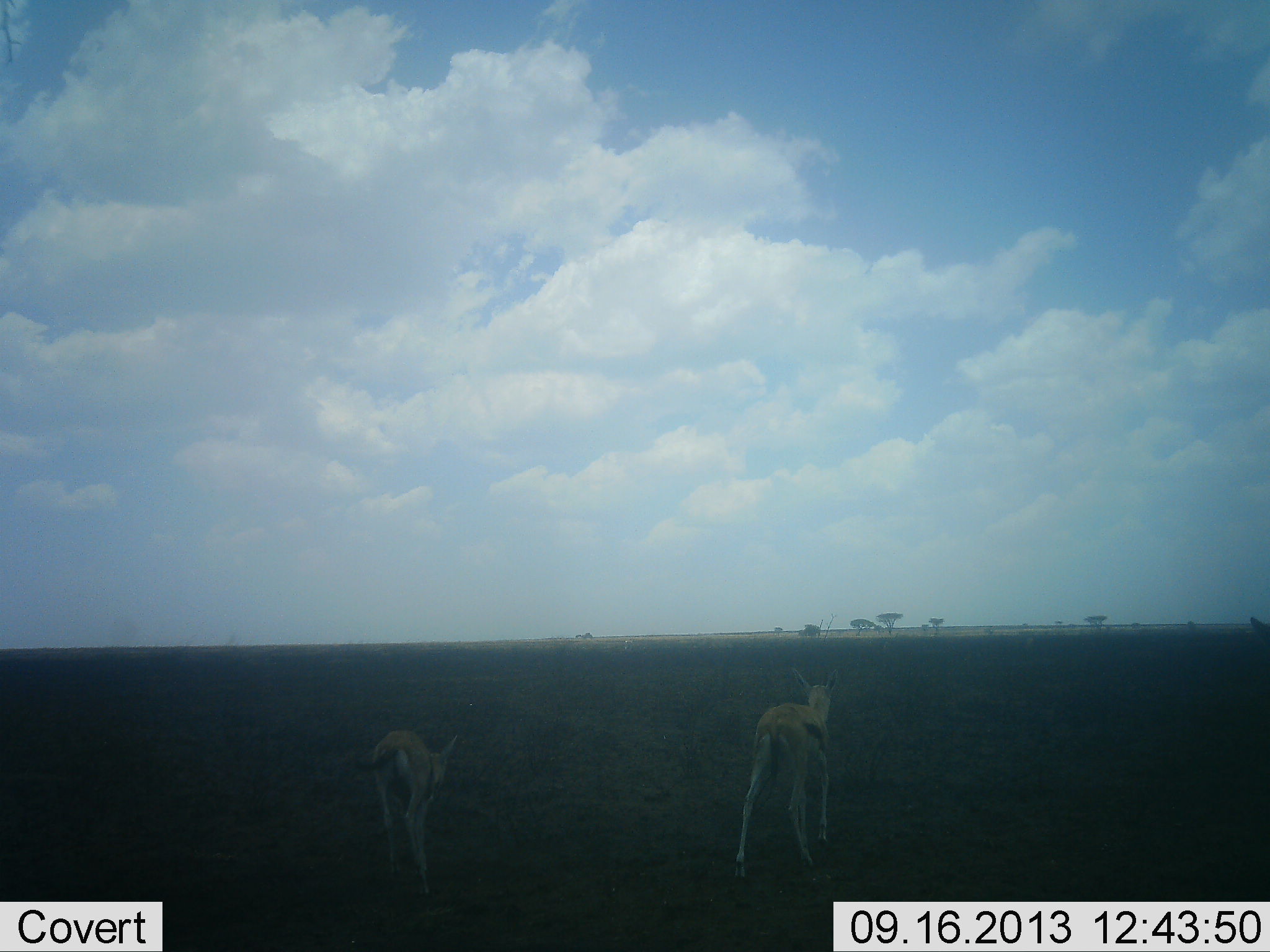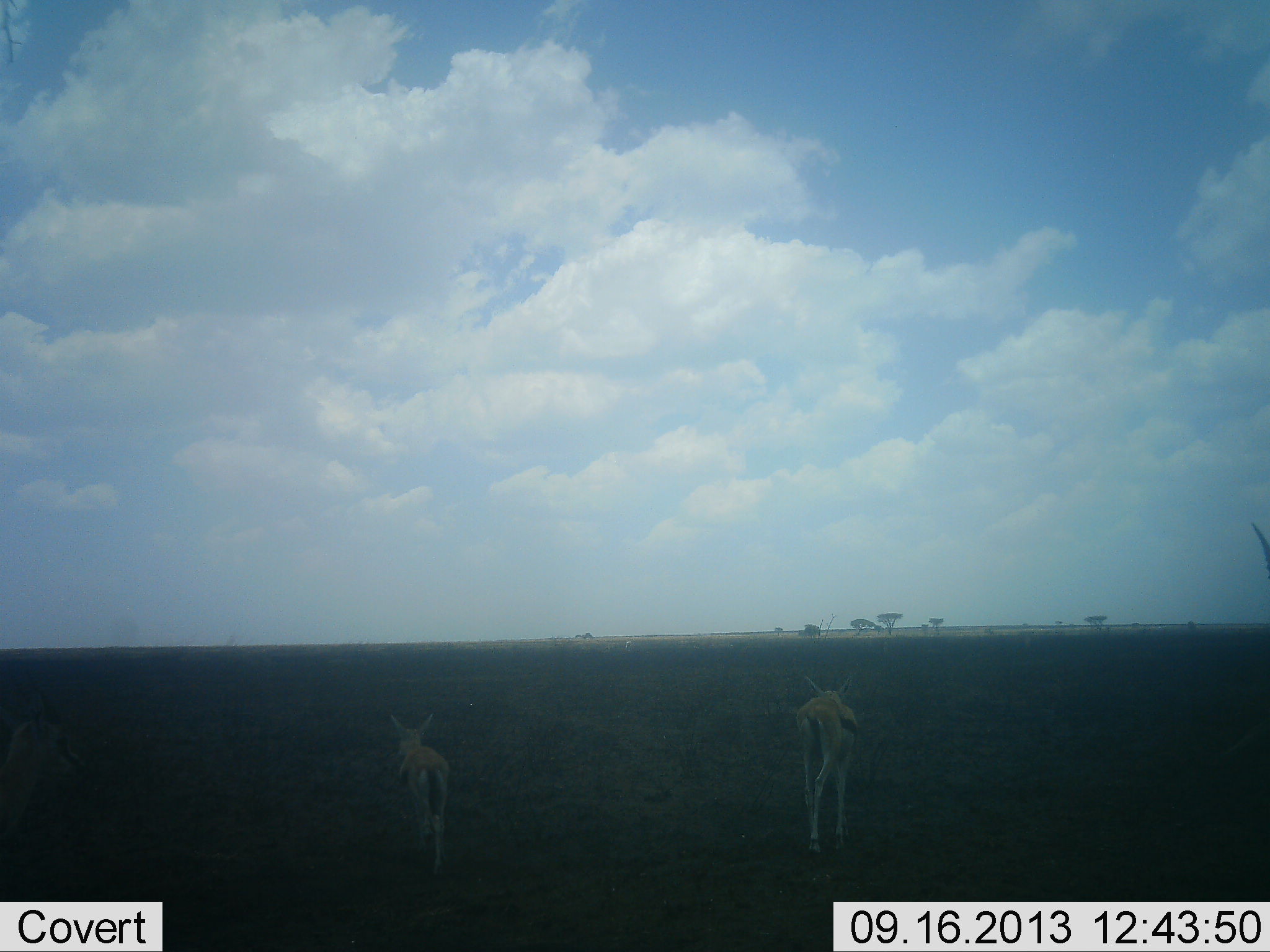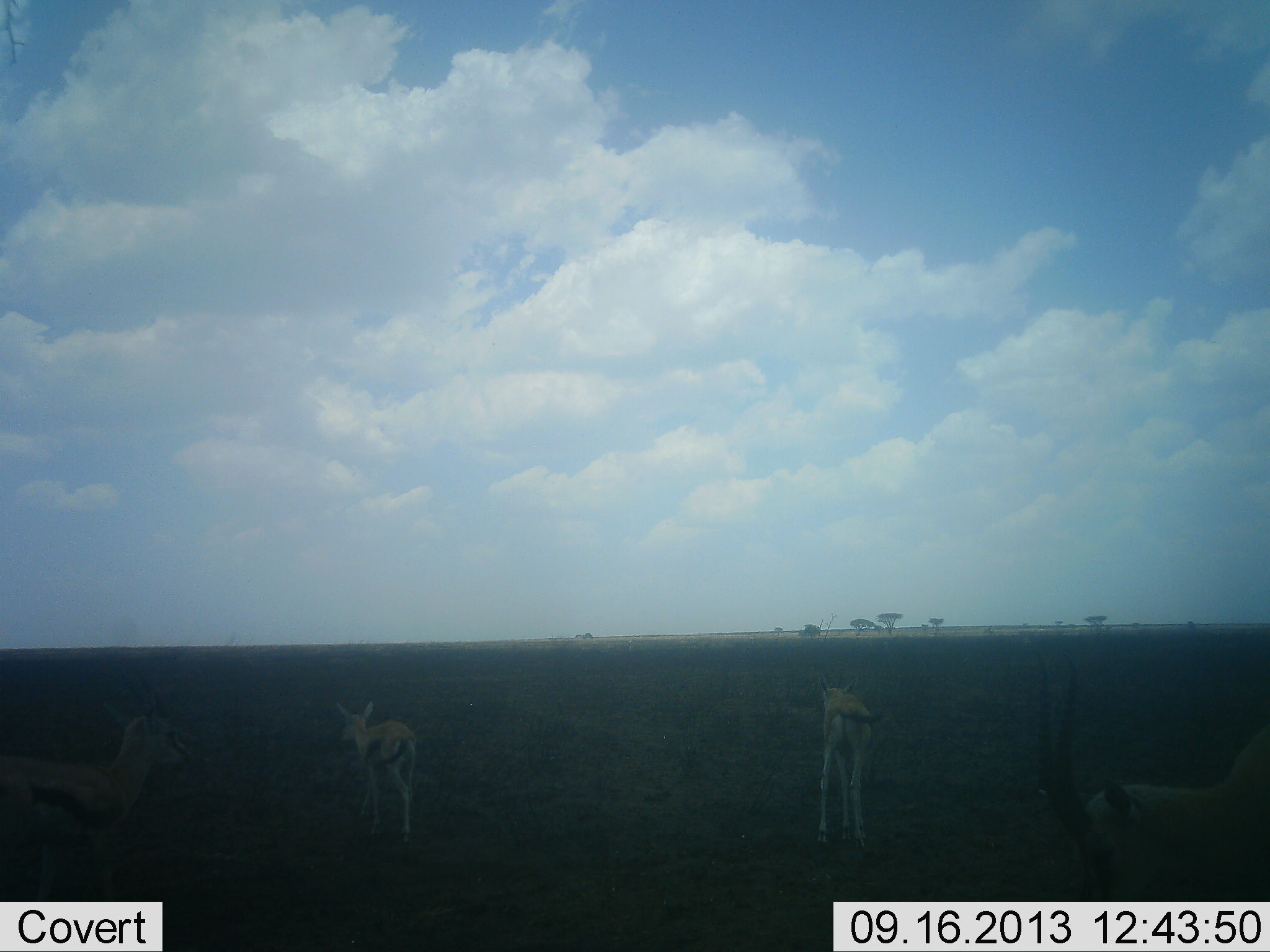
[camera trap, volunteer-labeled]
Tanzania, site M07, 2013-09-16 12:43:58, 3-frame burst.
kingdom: Animalia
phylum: Chordata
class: Mammalia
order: Artiodactyla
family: Bovidae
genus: Eudorcas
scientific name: Eudorcas thomsonii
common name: thomson's gazelle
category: gazellethomsons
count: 4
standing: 33%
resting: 0%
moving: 83%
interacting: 0%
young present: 17%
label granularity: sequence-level